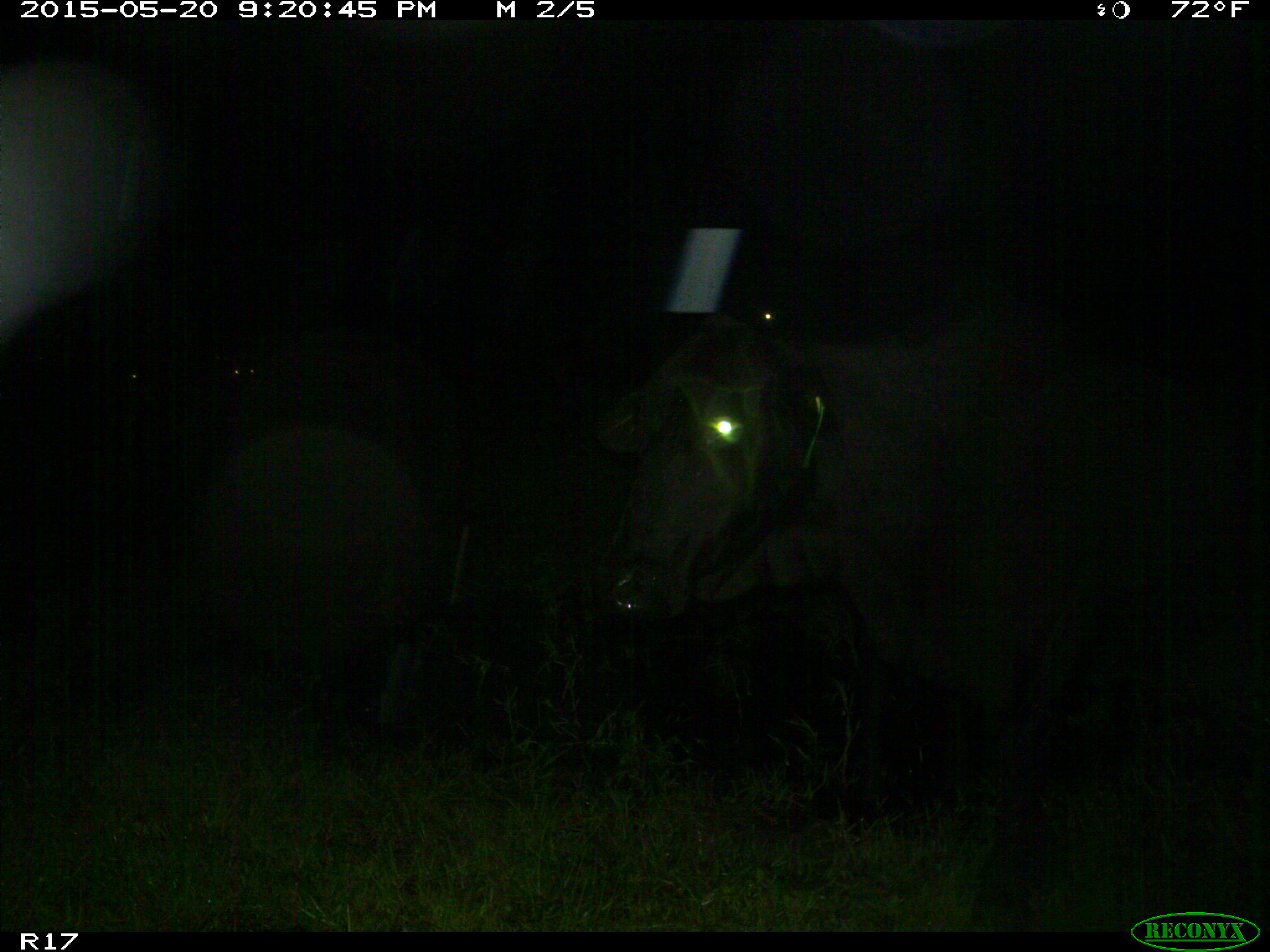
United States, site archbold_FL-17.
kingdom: Animalia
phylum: Chordata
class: Mammalia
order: Artiodactyla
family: Bovidae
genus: Bos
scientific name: Bos taurus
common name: domestic cow